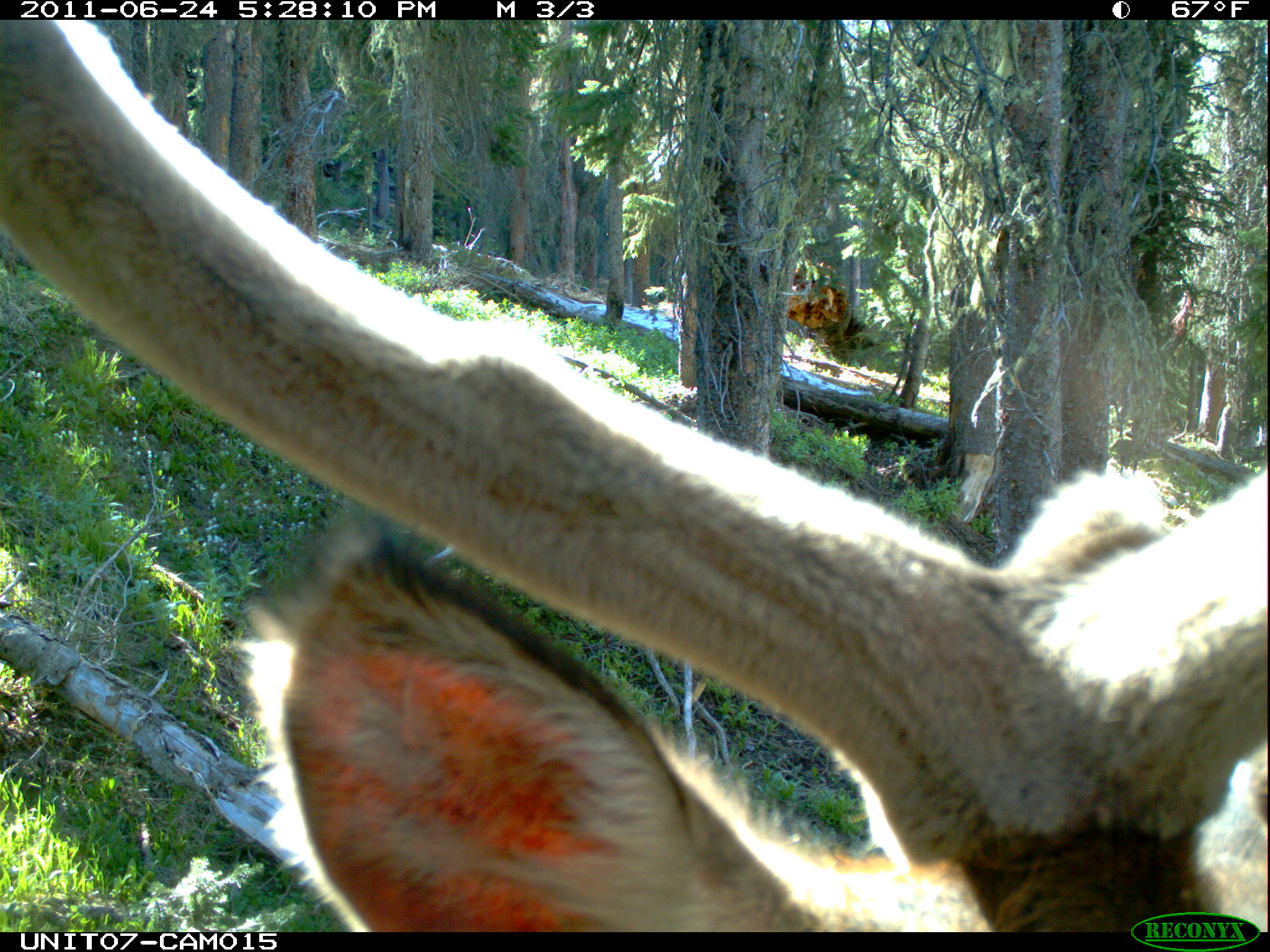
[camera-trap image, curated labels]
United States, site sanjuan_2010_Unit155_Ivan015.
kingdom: Animalia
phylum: Chordata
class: Mammalia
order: Artiodactyla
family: Cervidae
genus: Cervus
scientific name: Cervus elaphus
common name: red deer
Cervus elaphus (red deer).